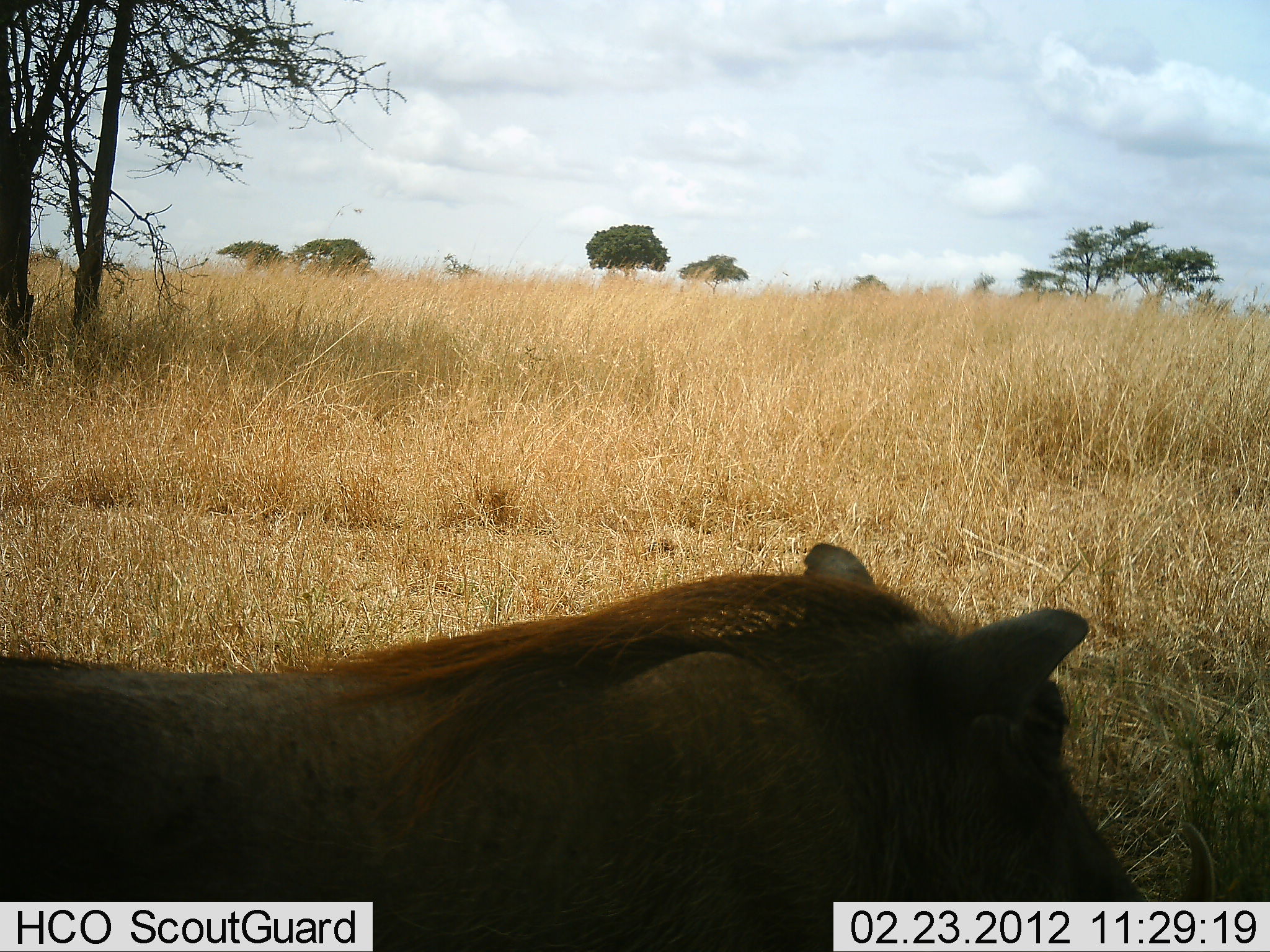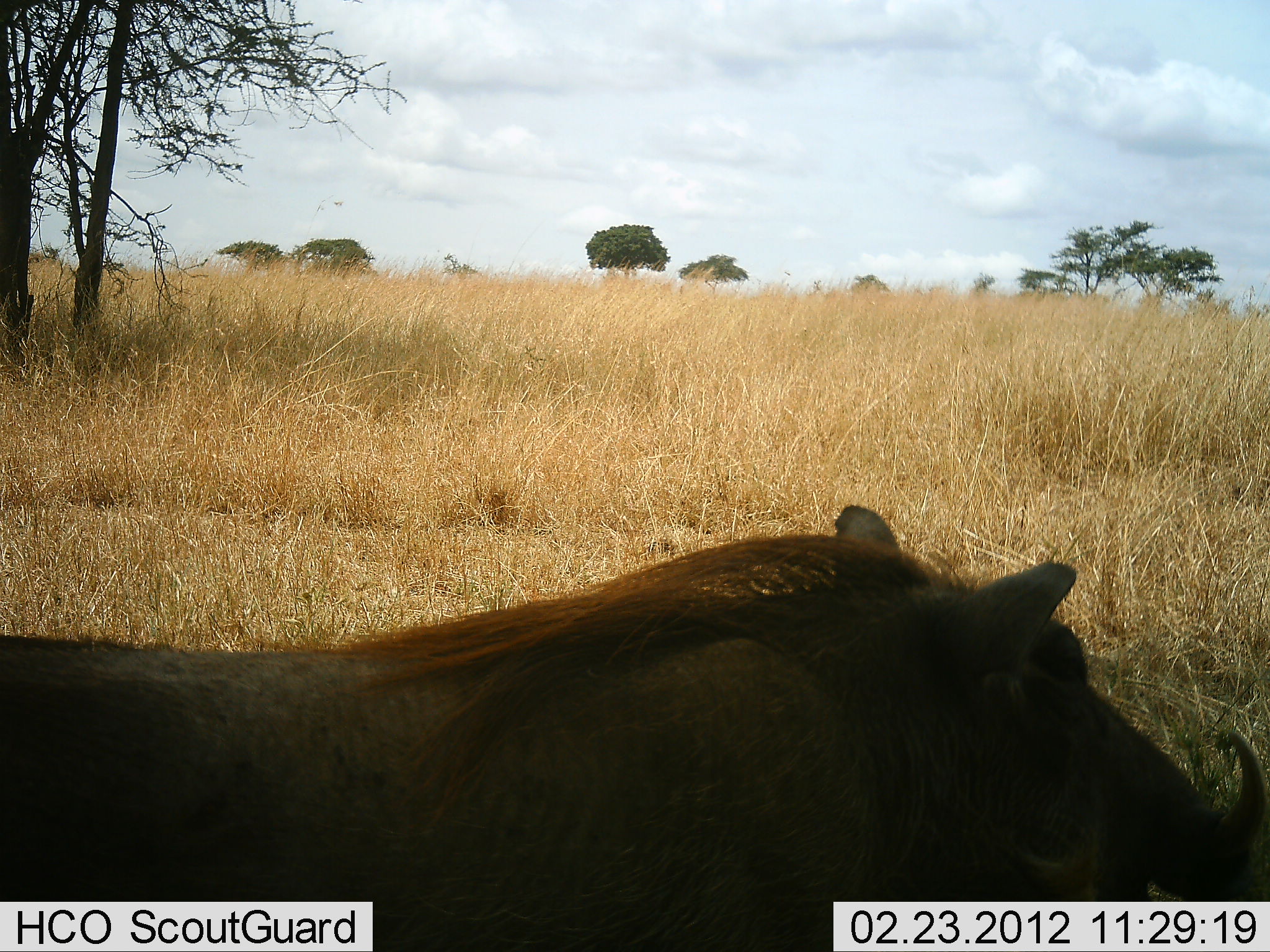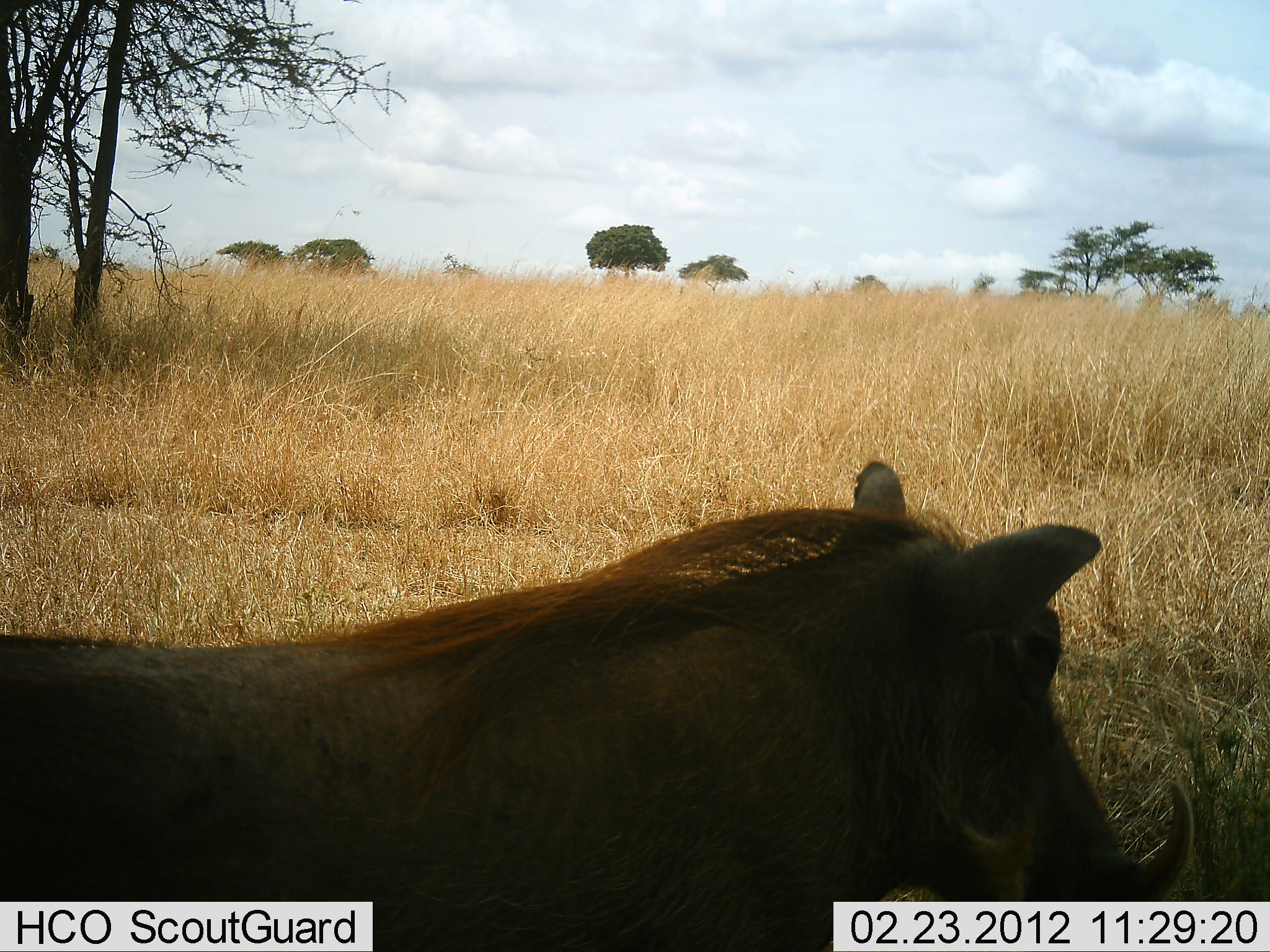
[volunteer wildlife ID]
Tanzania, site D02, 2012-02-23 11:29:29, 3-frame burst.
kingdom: Animalia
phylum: Chordata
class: Mammalia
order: Artiodactyla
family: Suidae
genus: Phacochoerus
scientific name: Phacochoerus africanus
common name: warthog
Warthog (Phacochoerus africanus), count 1. Behavior (volunteer vote fractions): standing 62%, resting 8%, moving 15%, interacting 0%. Young present (vote fraction): 0%. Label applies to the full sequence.